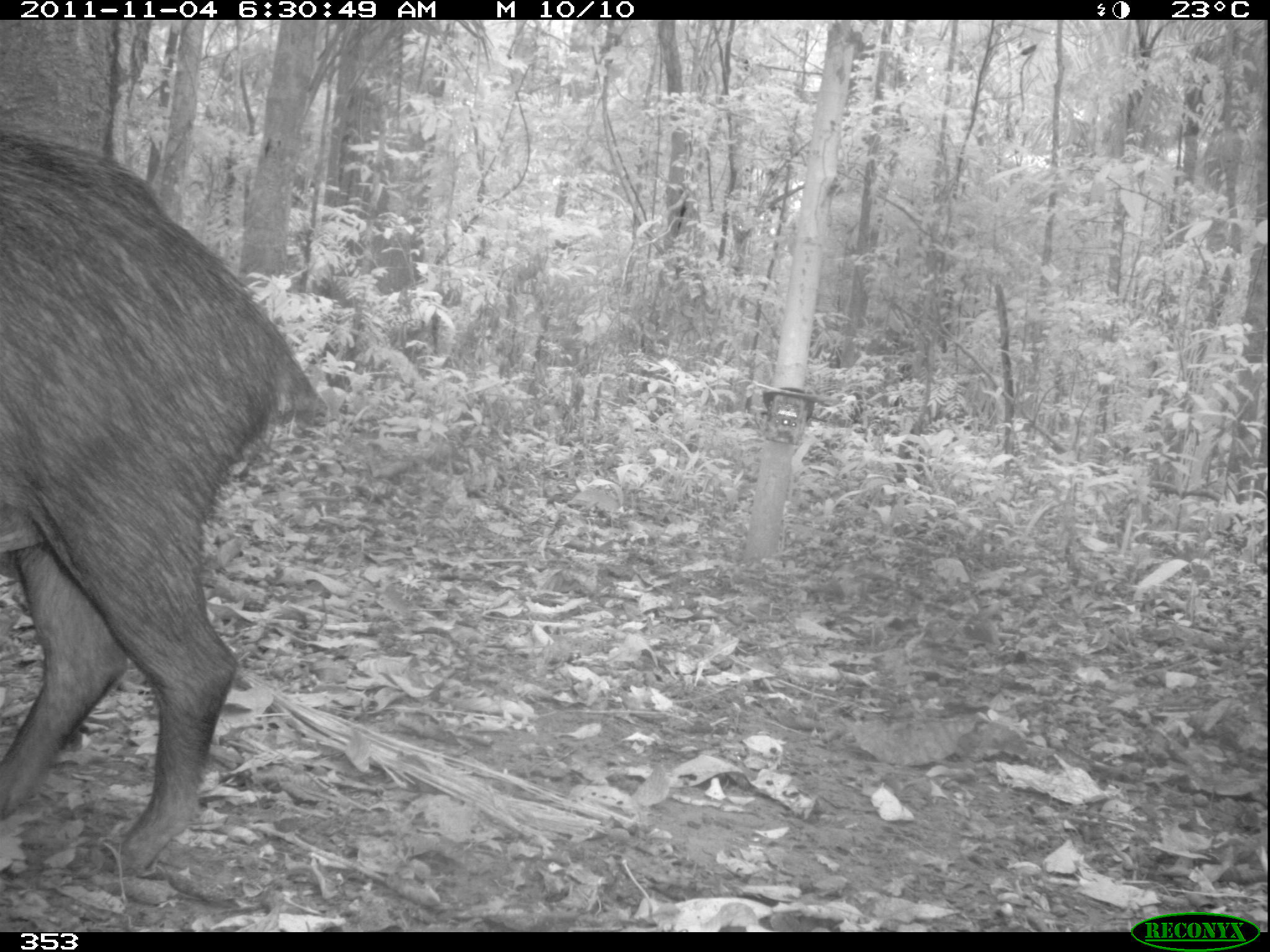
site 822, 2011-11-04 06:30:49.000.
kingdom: Animalia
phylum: Chordata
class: Mammalia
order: Artiodactyla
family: Tayassuidae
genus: Tayassu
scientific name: Tayassu pecari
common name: white-lipped peccary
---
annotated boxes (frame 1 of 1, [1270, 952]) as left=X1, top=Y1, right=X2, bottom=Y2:
tayassu pecari: left=0, top=130, right=329, bottom=877